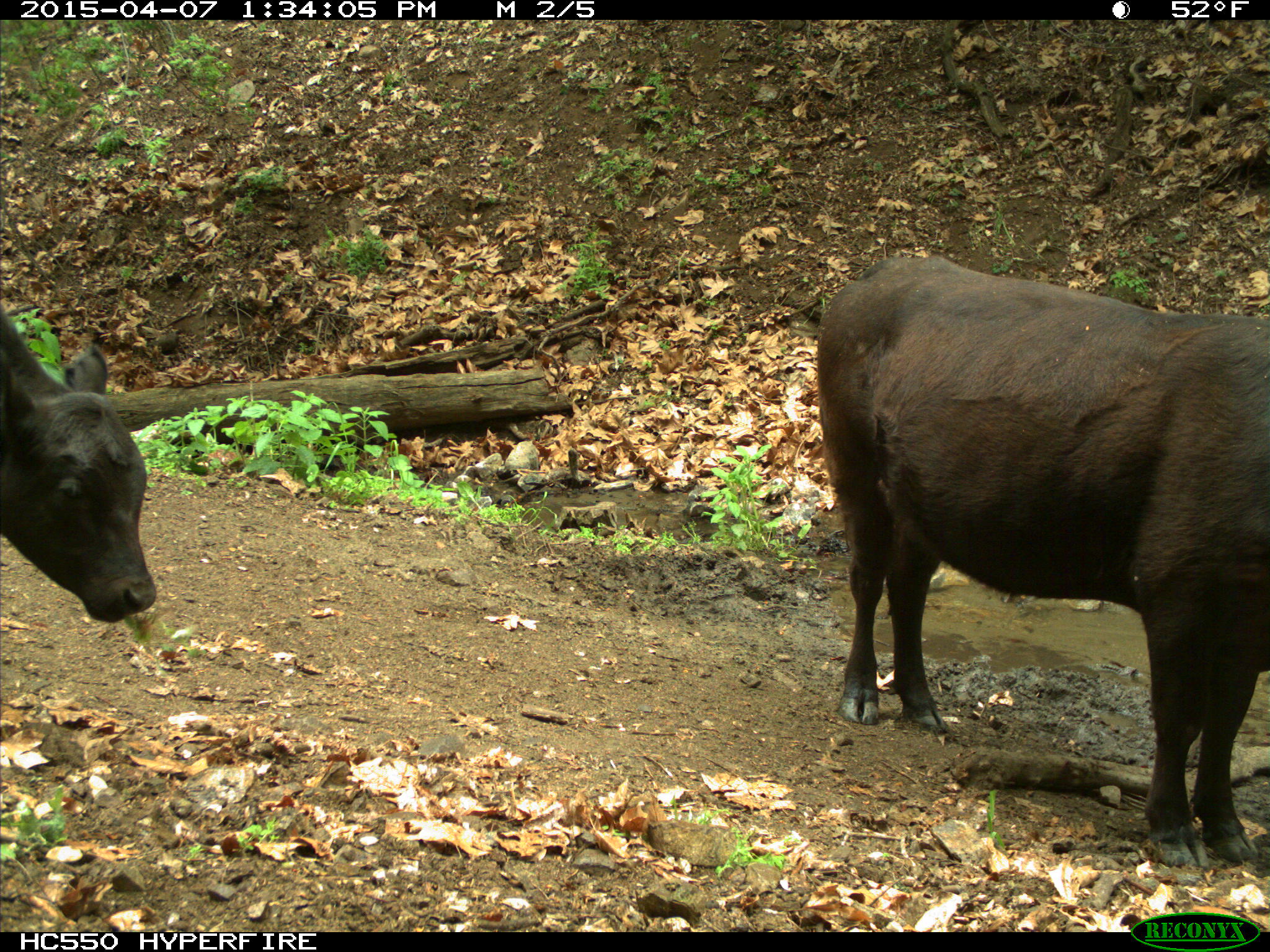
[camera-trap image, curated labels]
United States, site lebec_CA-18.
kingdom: Animalia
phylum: Chordata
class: Mammalia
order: Artiodactyla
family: Bovidae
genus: Bos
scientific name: Bos taurus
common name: domestic cow